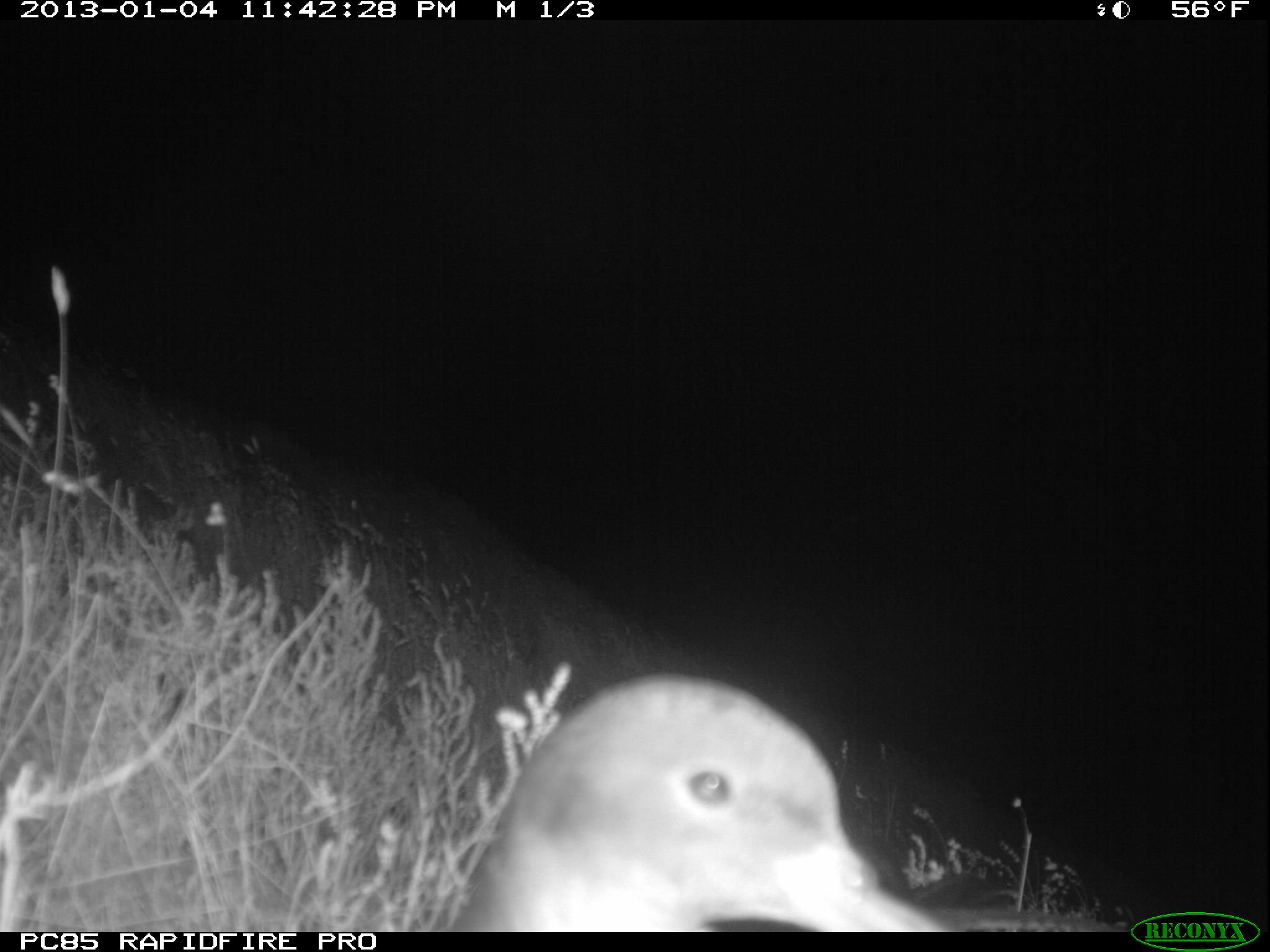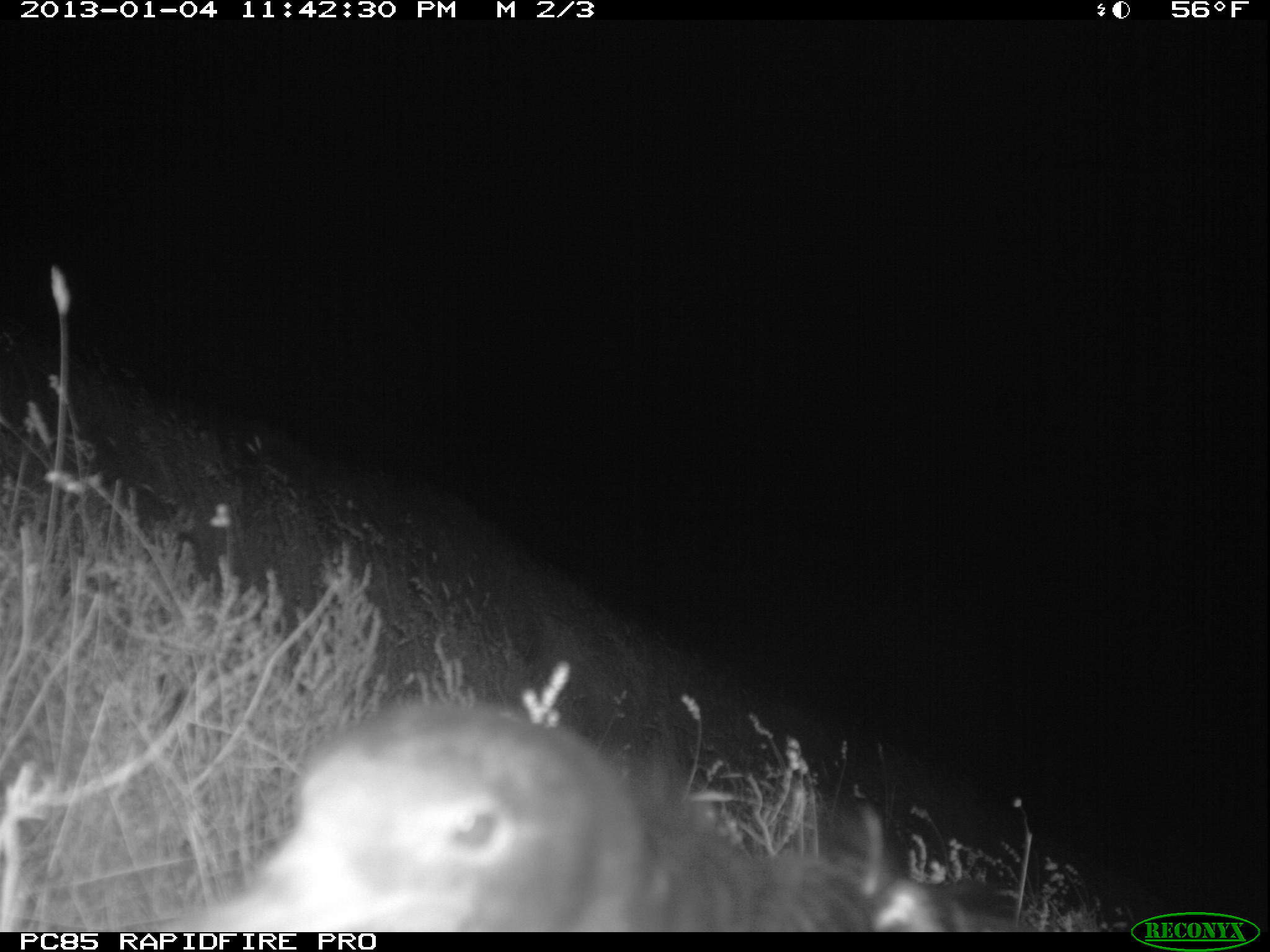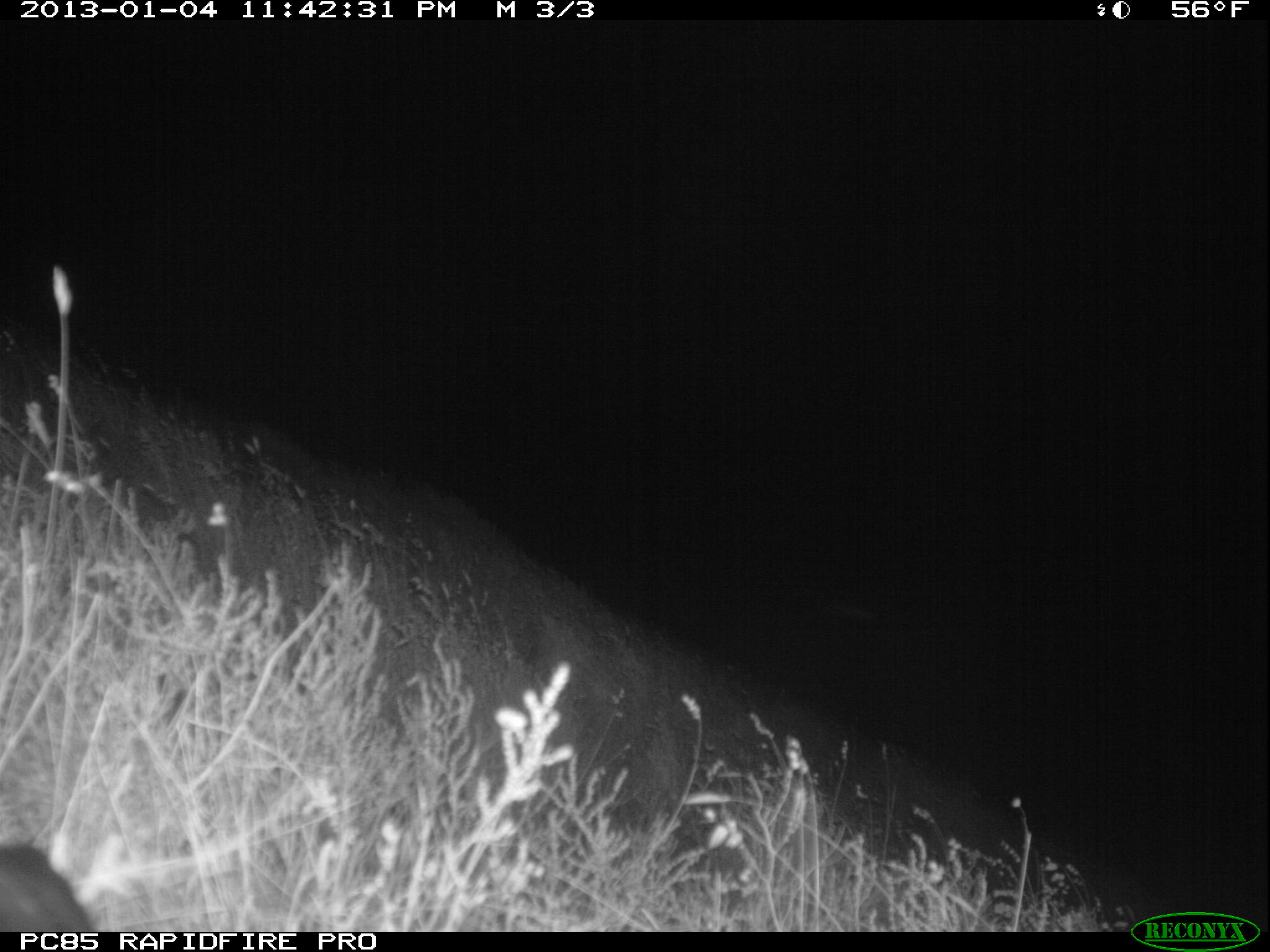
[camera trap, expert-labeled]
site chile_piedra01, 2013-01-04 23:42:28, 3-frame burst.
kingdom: Animalia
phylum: Chordata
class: Aves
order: Procellariiformes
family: Procellariidae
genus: Calonectris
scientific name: Calonectris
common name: shearwater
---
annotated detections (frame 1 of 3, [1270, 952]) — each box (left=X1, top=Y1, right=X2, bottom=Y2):
shearwater: (left=436, top=672, right=1150, bottom=936)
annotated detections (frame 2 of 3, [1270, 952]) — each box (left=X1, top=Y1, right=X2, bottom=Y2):
shearwater: (left=125, top=700, right=1077, bottom=933)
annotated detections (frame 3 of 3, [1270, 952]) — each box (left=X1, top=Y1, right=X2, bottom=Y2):
shearwater: (left=0, top=836, right=100, bottom=935)